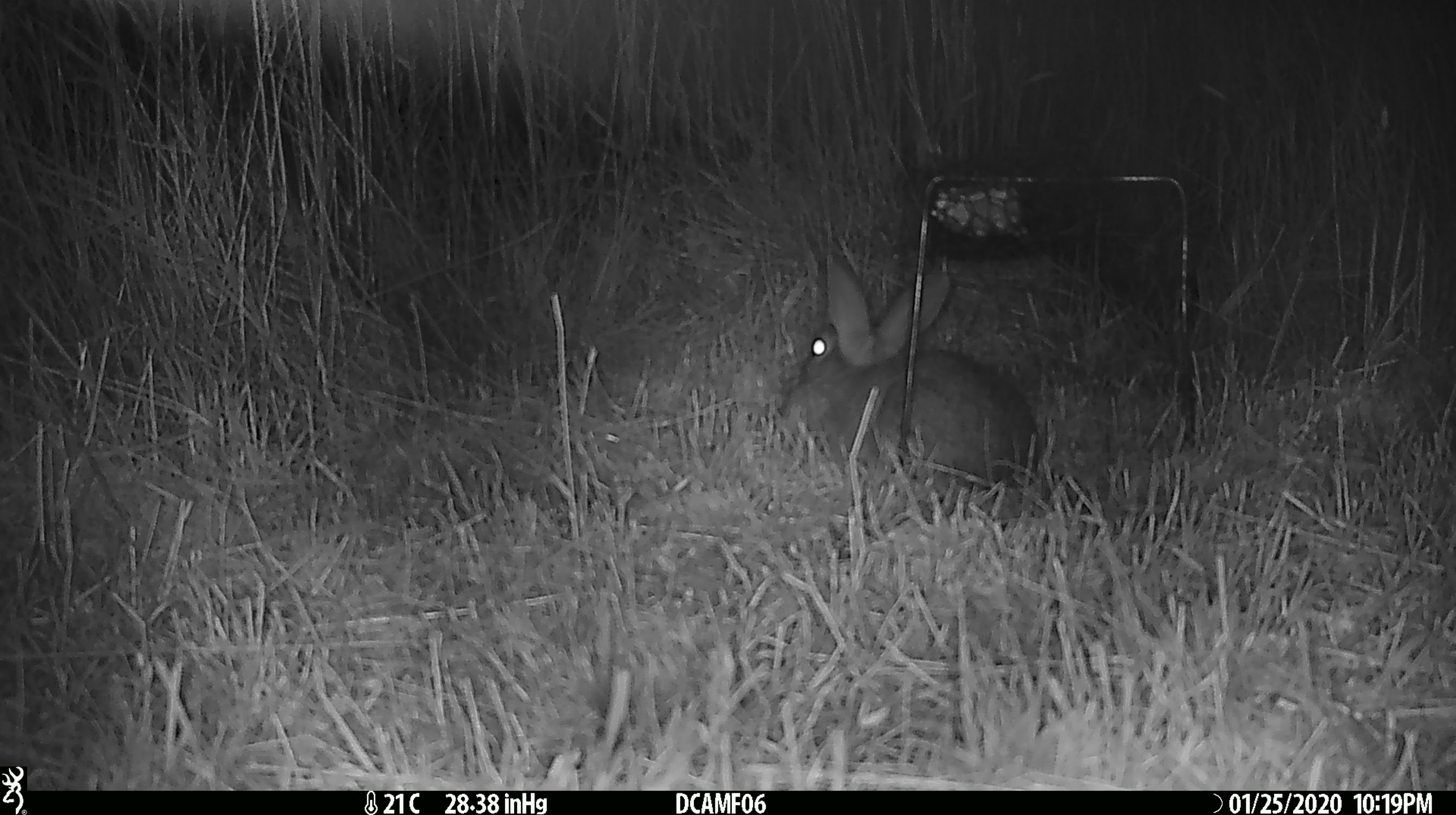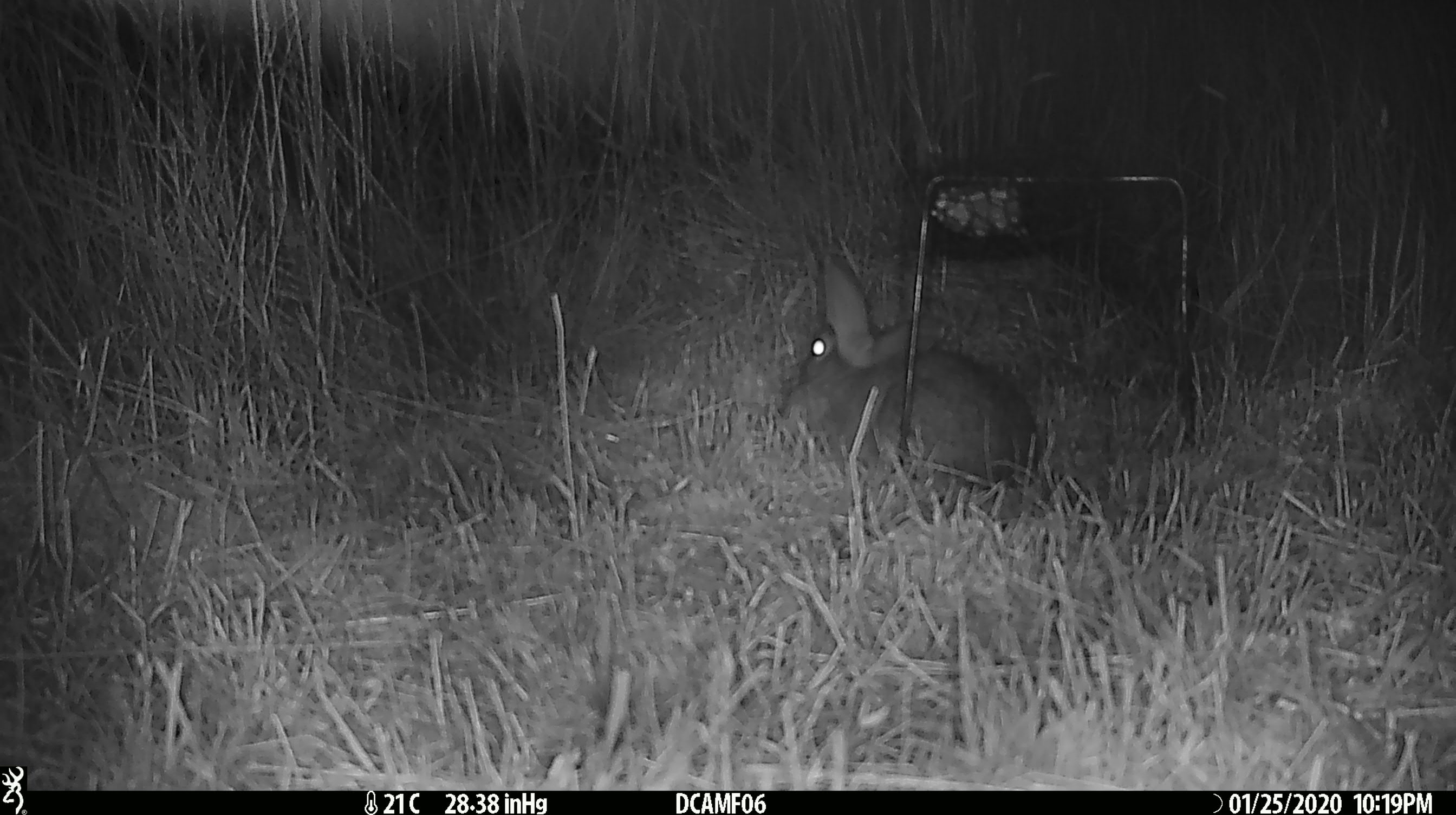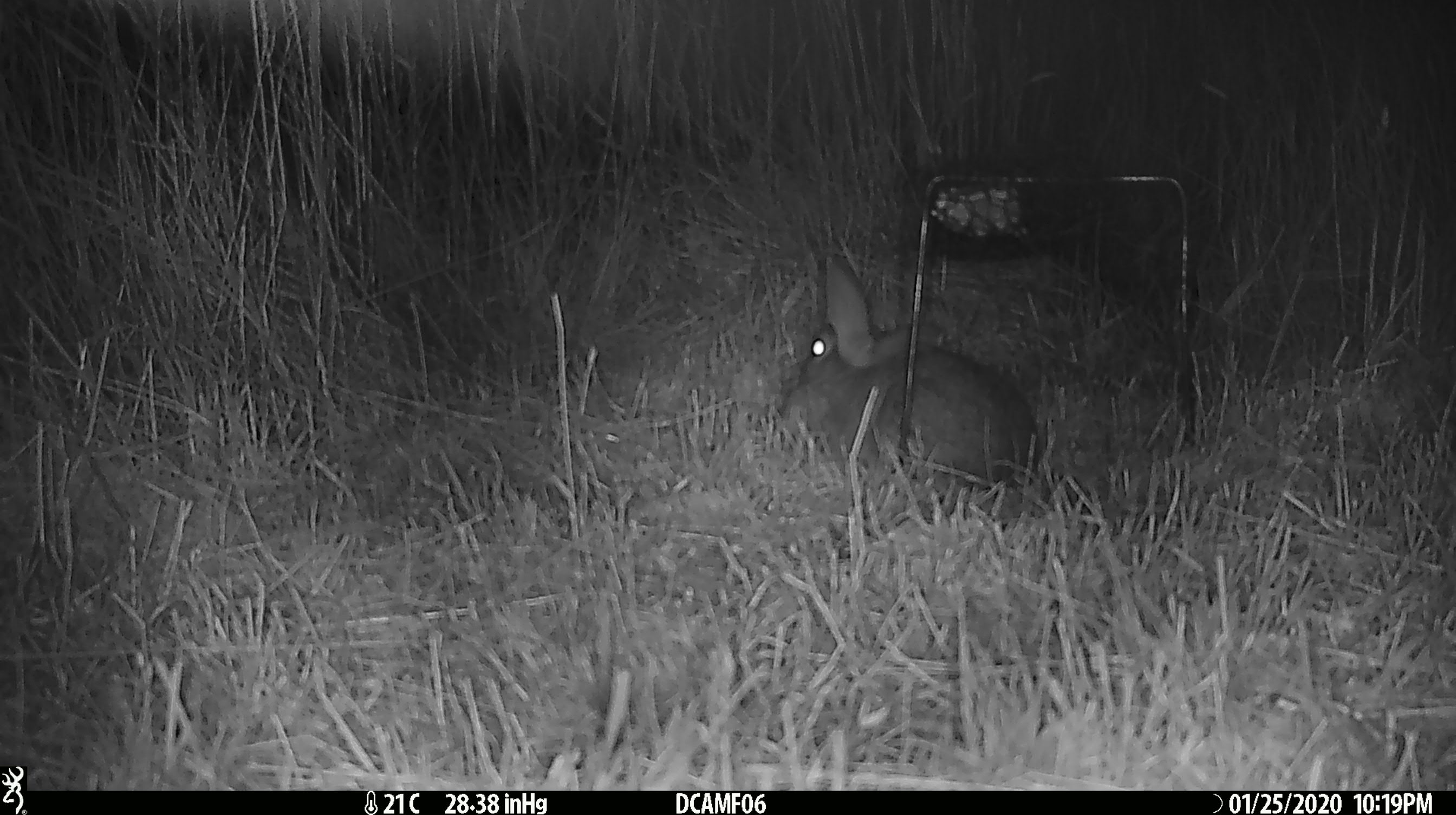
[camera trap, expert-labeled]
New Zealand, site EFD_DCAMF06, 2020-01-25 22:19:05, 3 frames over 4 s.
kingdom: Animalia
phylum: Chordata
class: Mammalia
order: Lagomorpha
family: Leporidae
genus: Oryctolagus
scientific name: Oryctolagus cuniculus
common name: european rabbit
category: rabbit